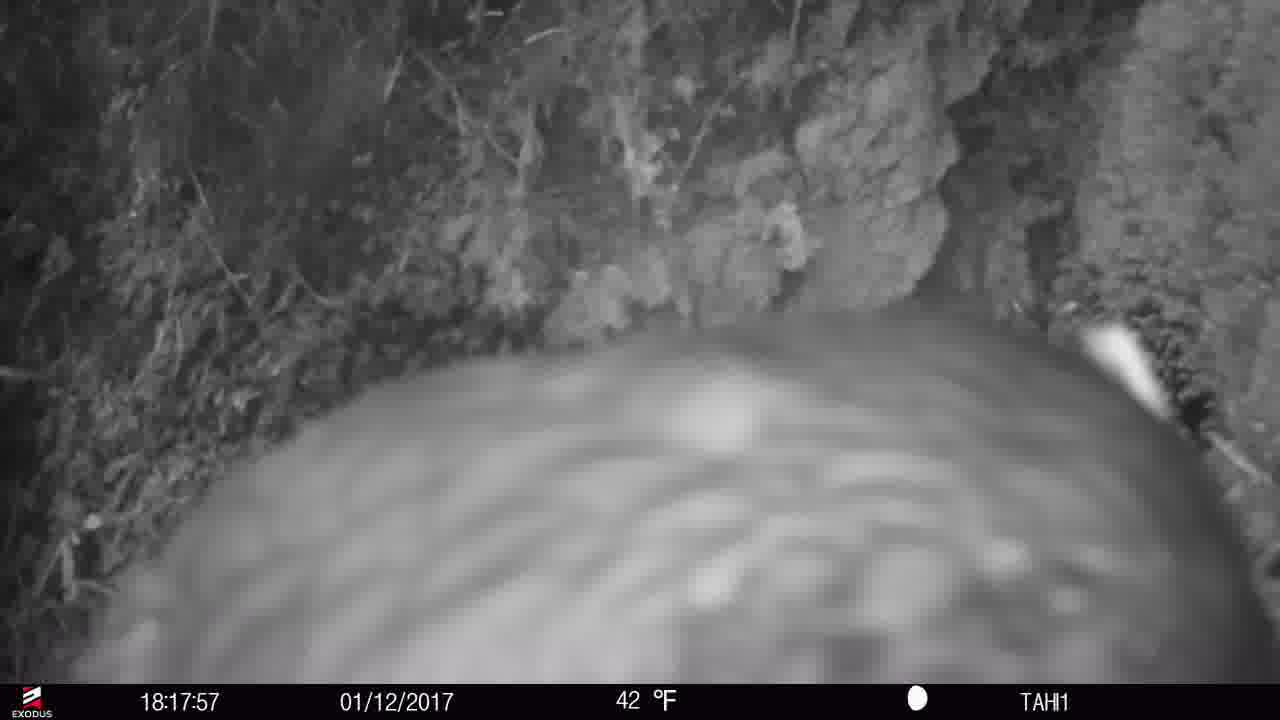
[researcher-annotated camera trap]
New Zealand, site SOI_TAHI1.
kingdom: Animalia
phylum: Chordata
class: Aves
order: Psittaciformes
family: Strigopidae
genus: Nestor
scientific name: Nestor notabilis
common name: kea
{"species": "kea (Nestor notabilis)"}